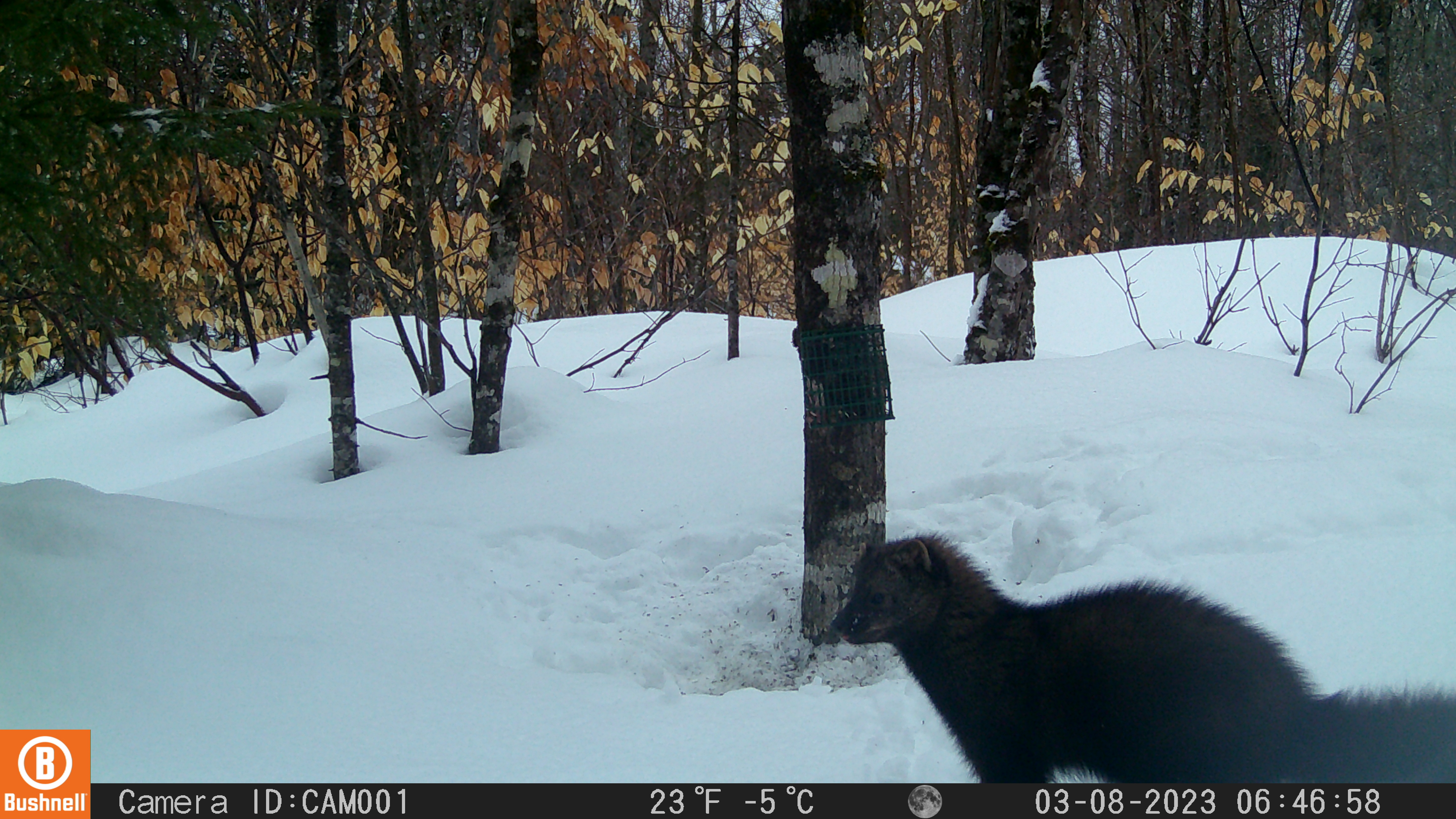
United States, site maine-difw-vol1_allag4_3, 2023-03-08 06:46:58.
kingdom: Animalia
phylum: Chordata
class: Mammalia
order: Carnivora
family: Mustelidae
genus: Pekania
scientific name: Pekania pennanti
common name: fisher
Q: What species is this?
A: Fisher (Pekania pennanti).